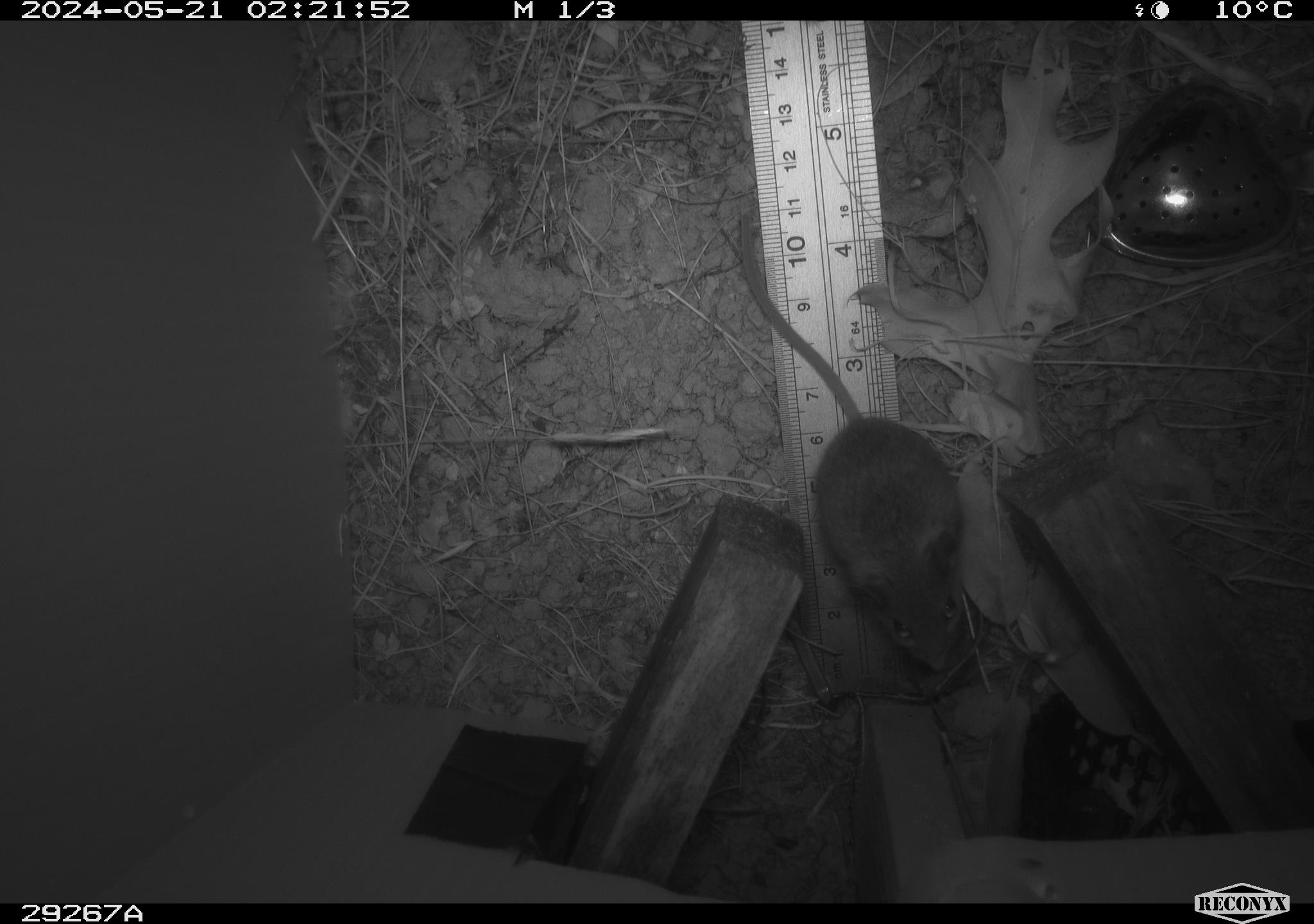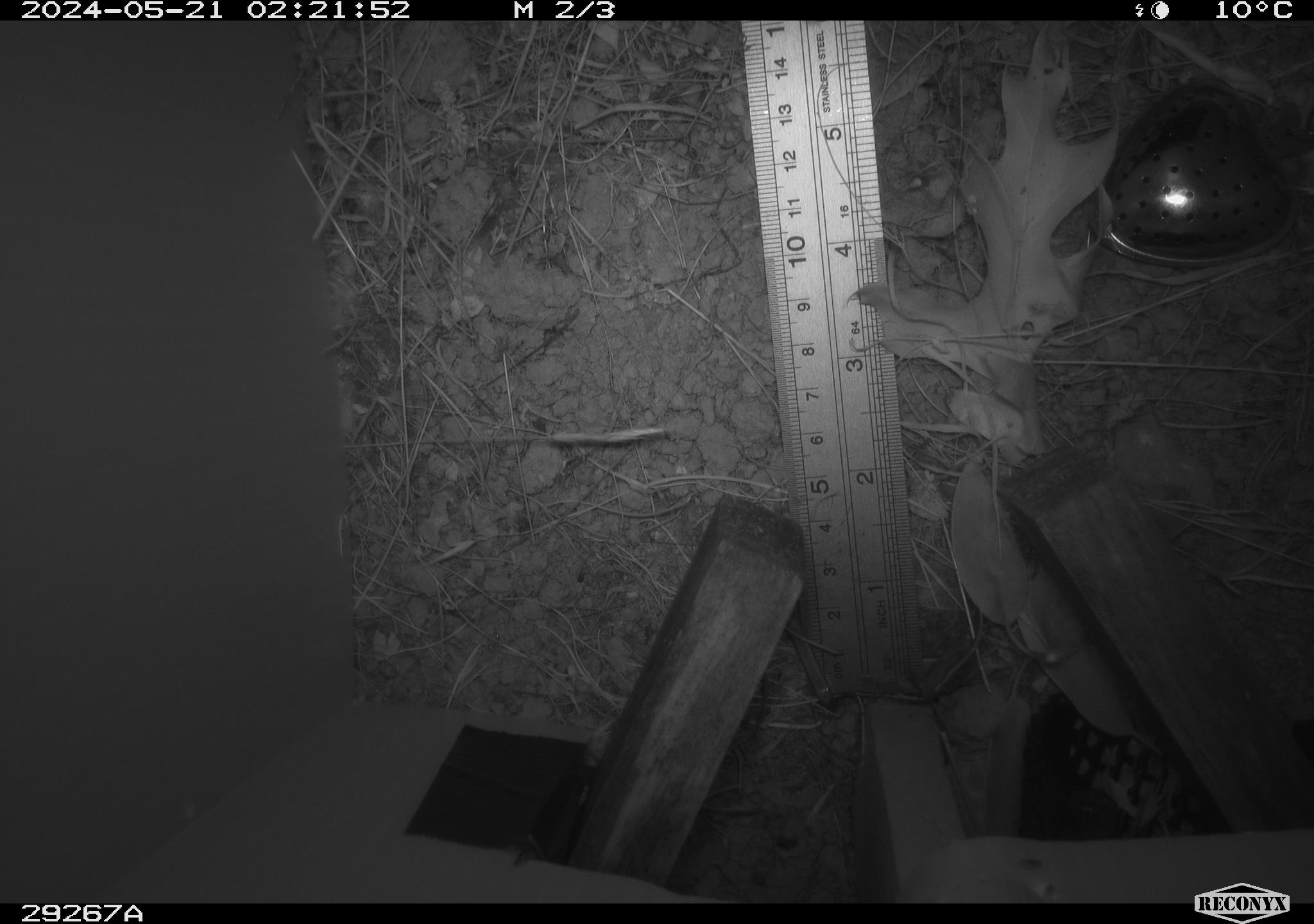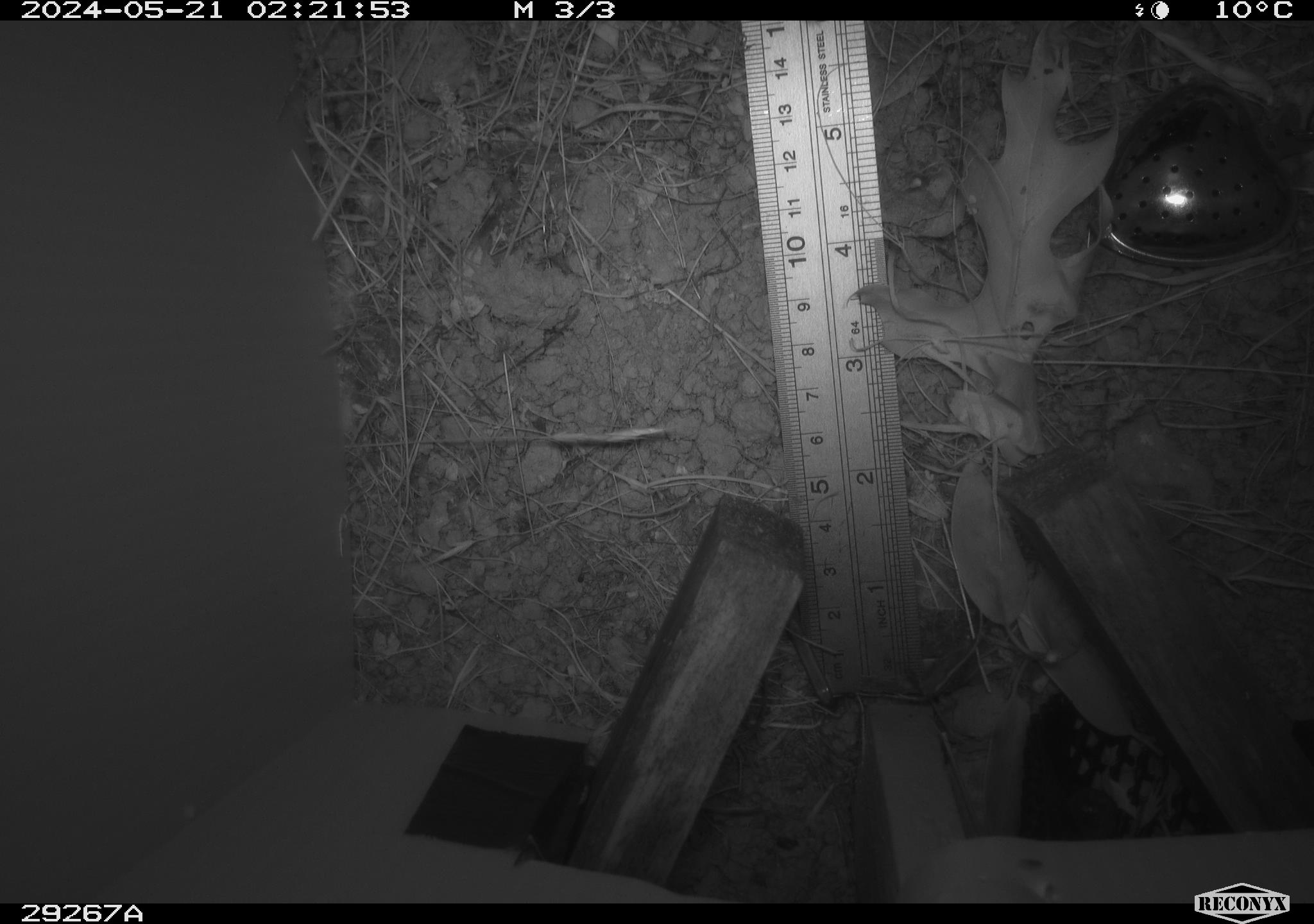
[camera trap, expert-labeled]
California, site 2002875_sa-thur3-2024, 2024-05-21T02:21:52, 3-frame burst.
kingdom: Animalia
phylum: Chordata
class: Mammalia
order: Rodentia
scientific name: Rodentia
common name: mouse species